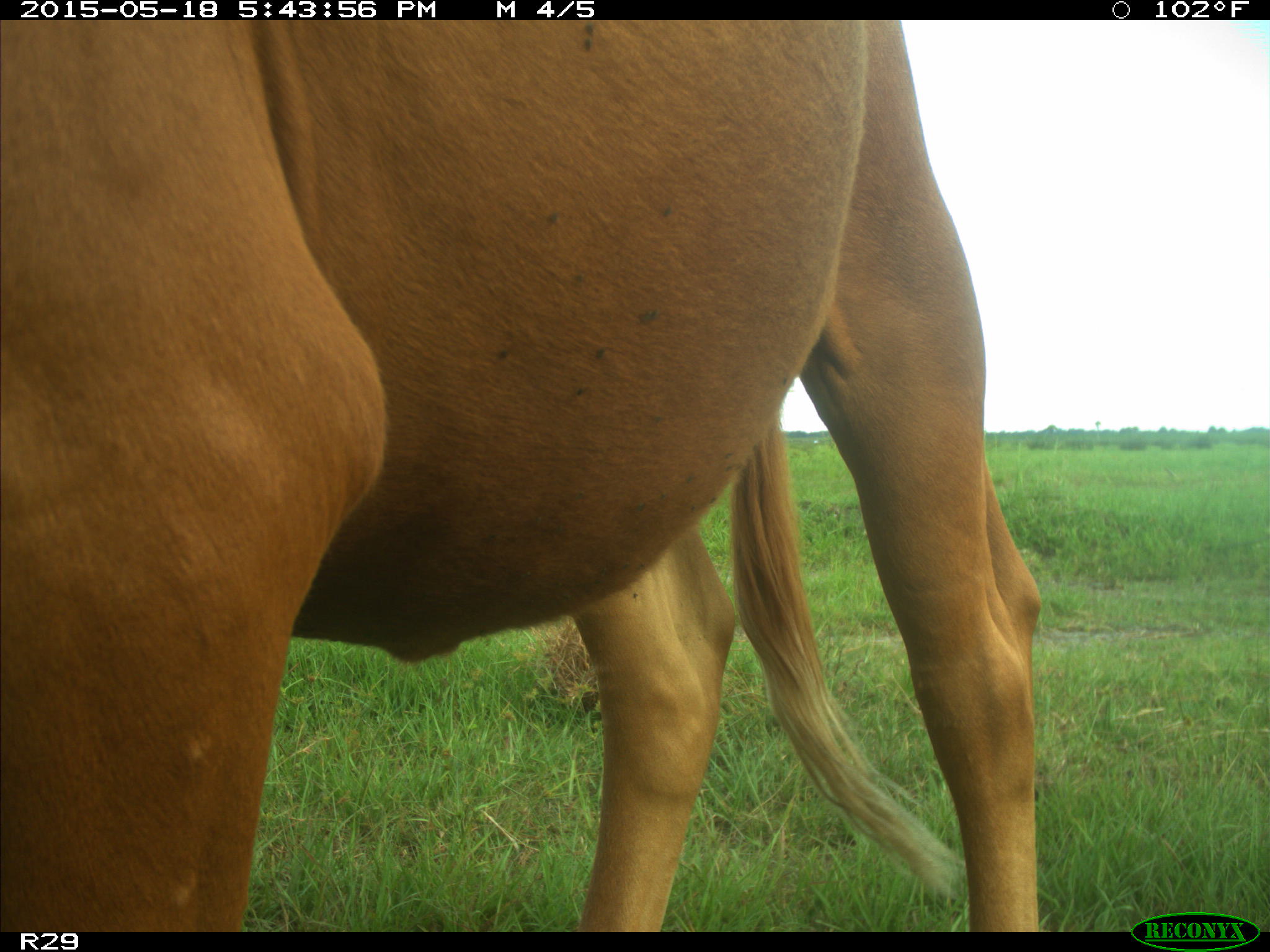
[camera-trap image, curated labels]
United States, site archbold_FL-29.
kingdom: Animalia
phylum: Chordata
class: Mammalia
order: Artiodactyla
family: Bovidae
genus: Bos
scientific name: Bos taurus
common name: domestic cow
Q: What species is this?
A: Bos taurus (domestic cow).